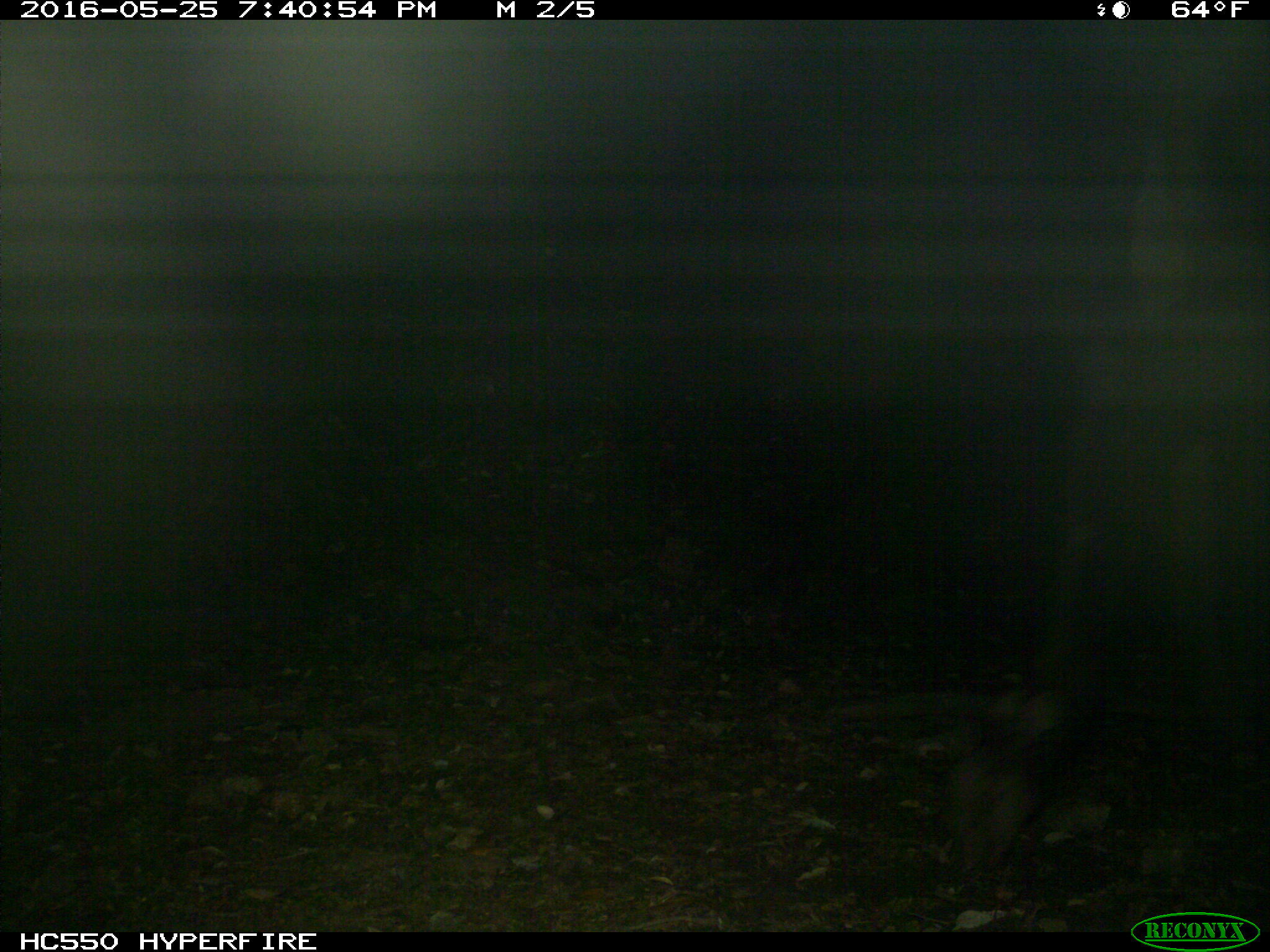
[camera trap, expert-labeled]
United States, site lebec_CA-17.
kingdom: Animalia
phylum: Chordata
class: Mammalia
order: Artiodactyla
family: Bovidae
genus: Bos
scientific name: Bos taurus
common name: domestic cow